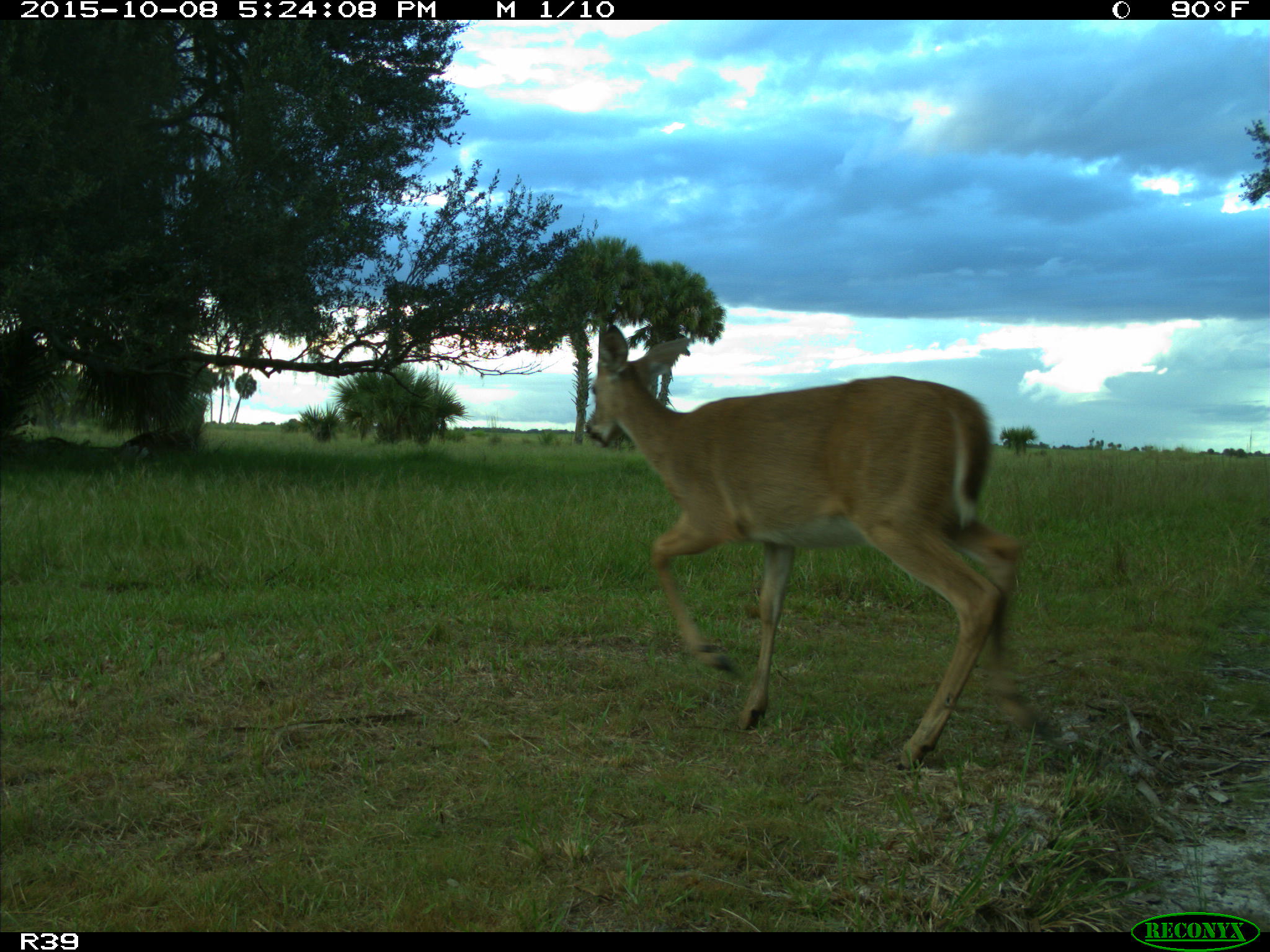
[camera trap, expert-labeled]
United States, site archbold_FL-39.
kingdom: Animalia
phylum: Chordata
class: Mammalia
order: Artiodactyla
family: Cervidae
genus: Odocoileus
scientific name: Odocoileus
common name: deer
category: unidentified deer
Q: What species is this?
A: Unidentified deer (deer) (Odocoileus).